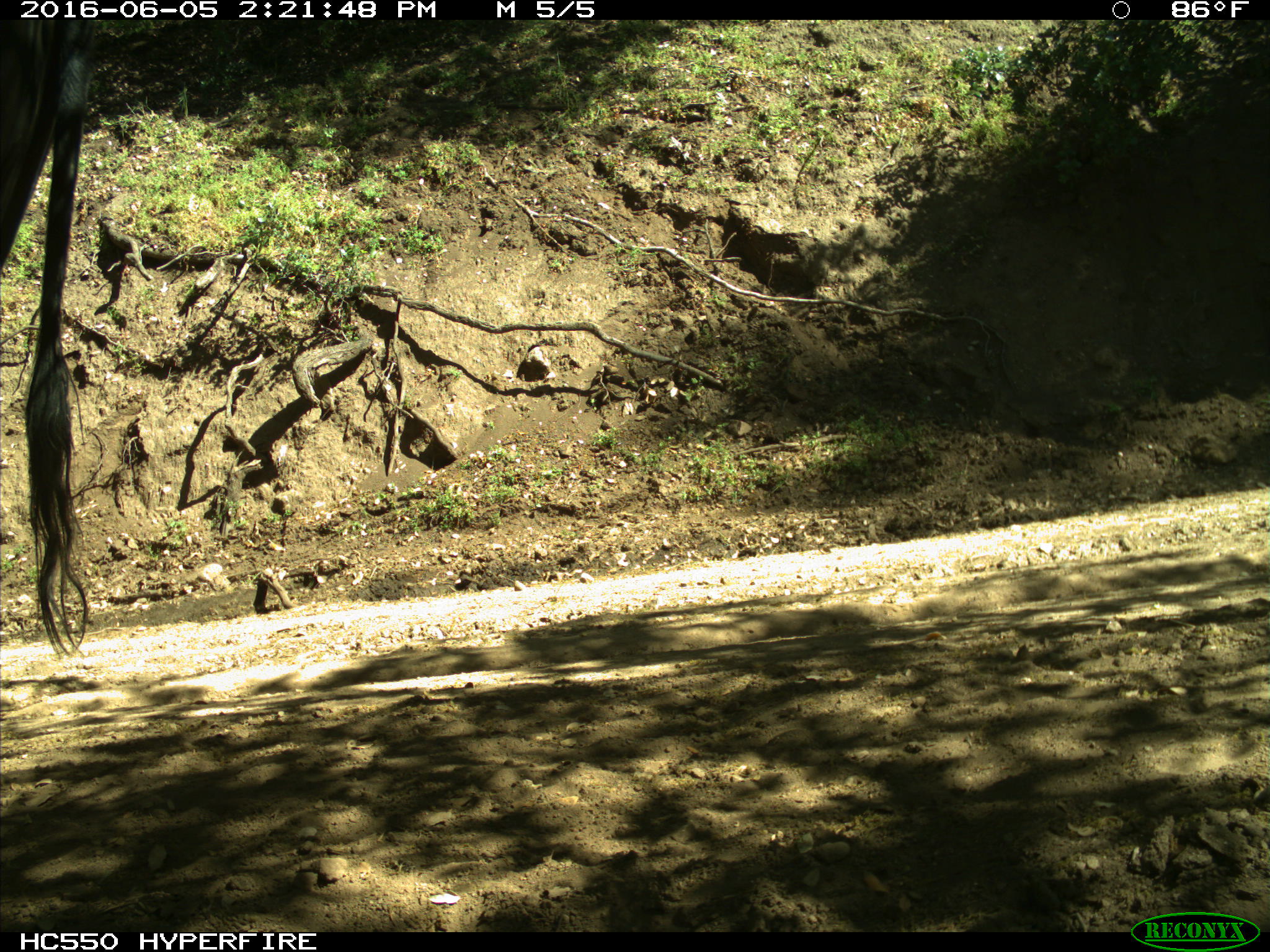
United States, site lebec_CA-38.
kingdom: Animalia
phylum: Chordata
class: Mammalia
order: Artiodactyla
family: Bovidae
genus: Bos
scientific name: Bos taurus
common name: domestic cow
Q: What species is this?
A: Bos taurus (domestic cow).